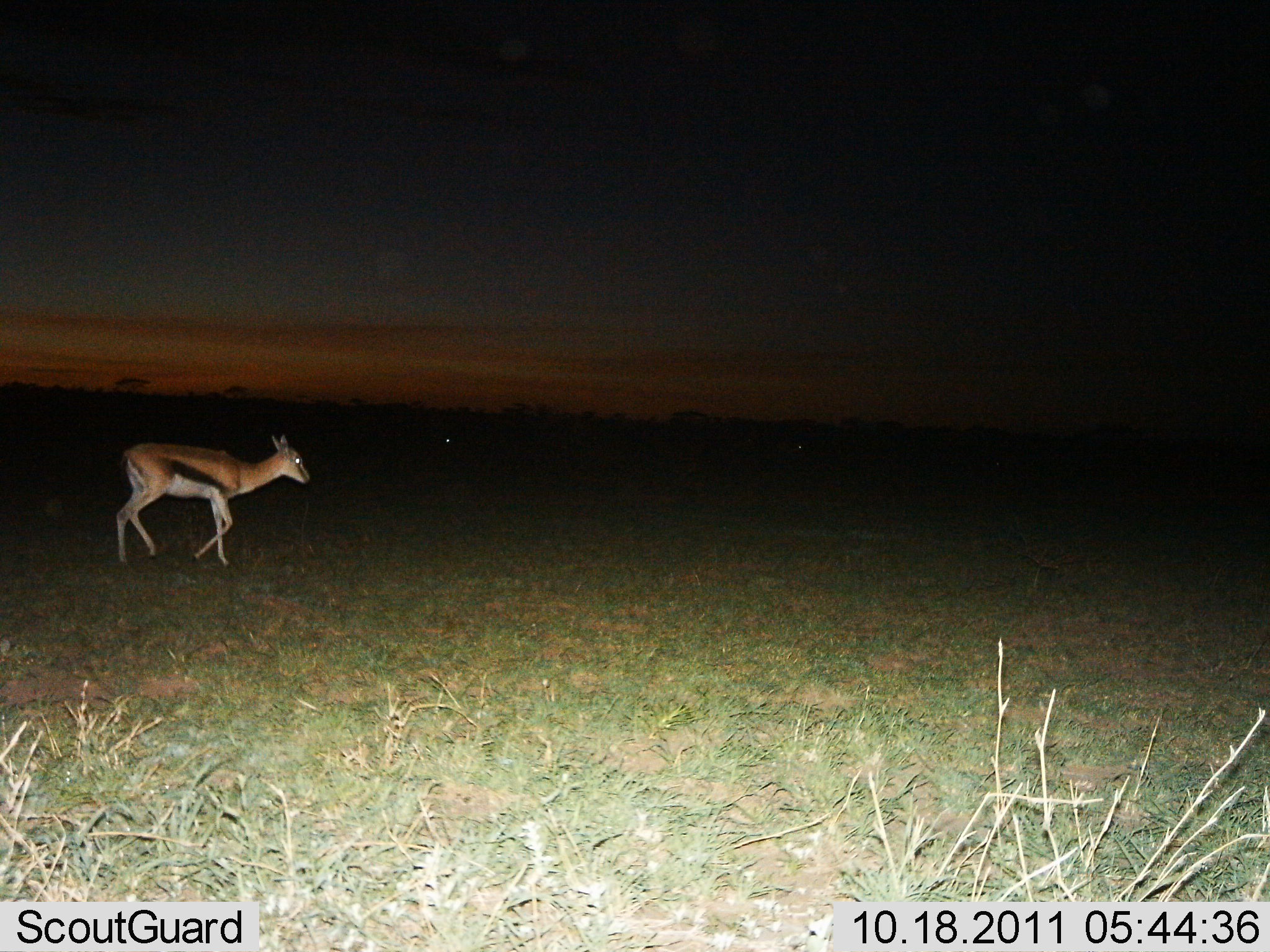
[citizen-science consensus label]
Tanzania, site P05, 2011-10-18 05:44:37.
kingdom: Animalia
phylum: Chordata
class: Mammalia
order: Artiodactyla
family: Bovidae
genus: Eudorcas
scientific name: Eudorcas thomsonii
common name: thomson's gazelle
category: gazellethomsons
Gazellethomsons (thomson's gazelle) (Eudorcas thomsonii), count 1. Behavior (volunteer vote fractions): standing 9%, resting 0%, moving 91%, interacting 0%. Young present (vote fraction): 0%. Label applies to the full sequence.